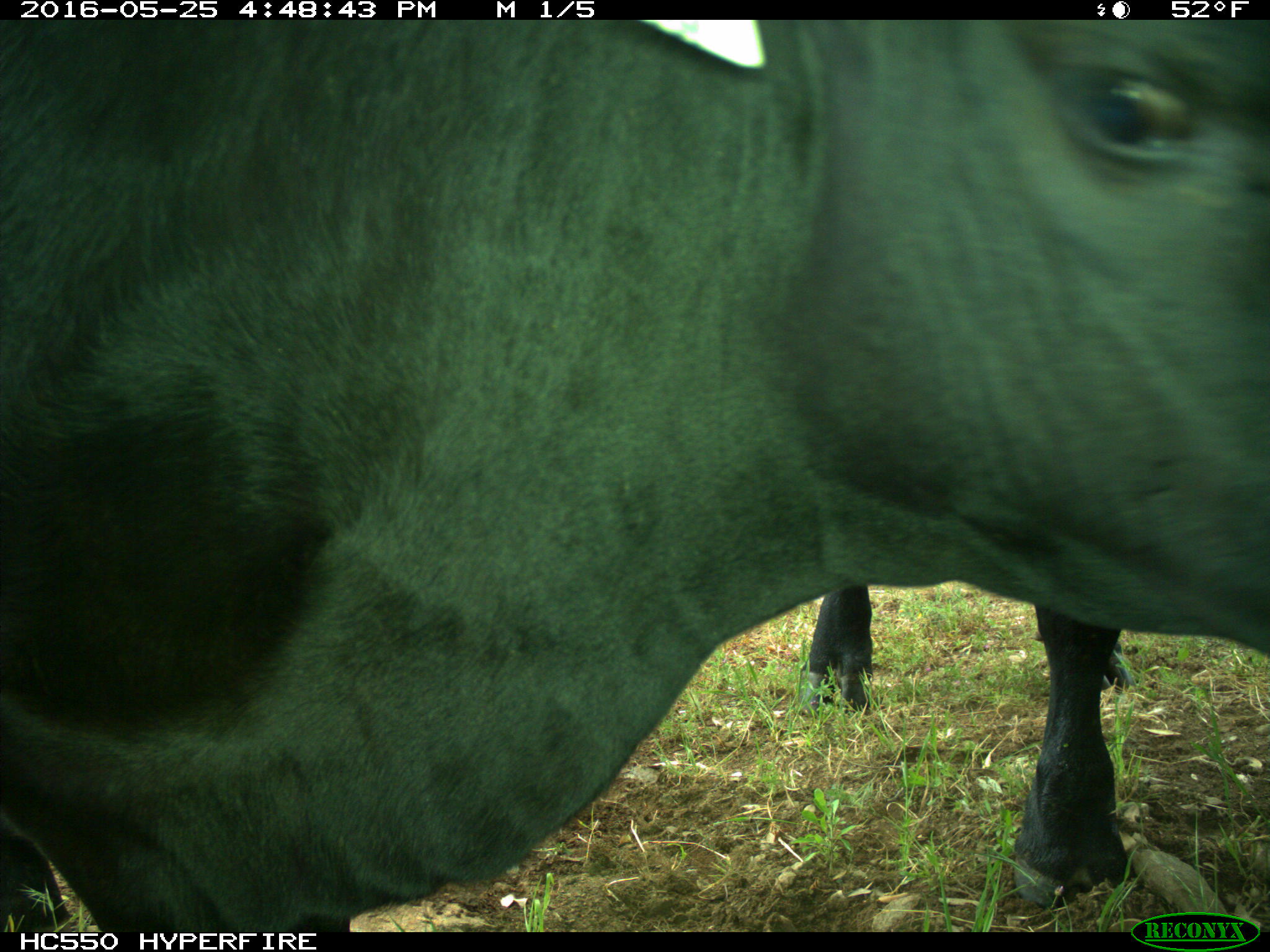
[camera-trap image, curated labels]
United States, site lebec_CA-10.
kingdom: Animalia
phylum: Chordata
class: Mammalia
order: Artiodactyla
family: Bovidae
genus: Bos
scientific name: Bos taurus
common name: domestic cow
Bos taurus (domestic cow).